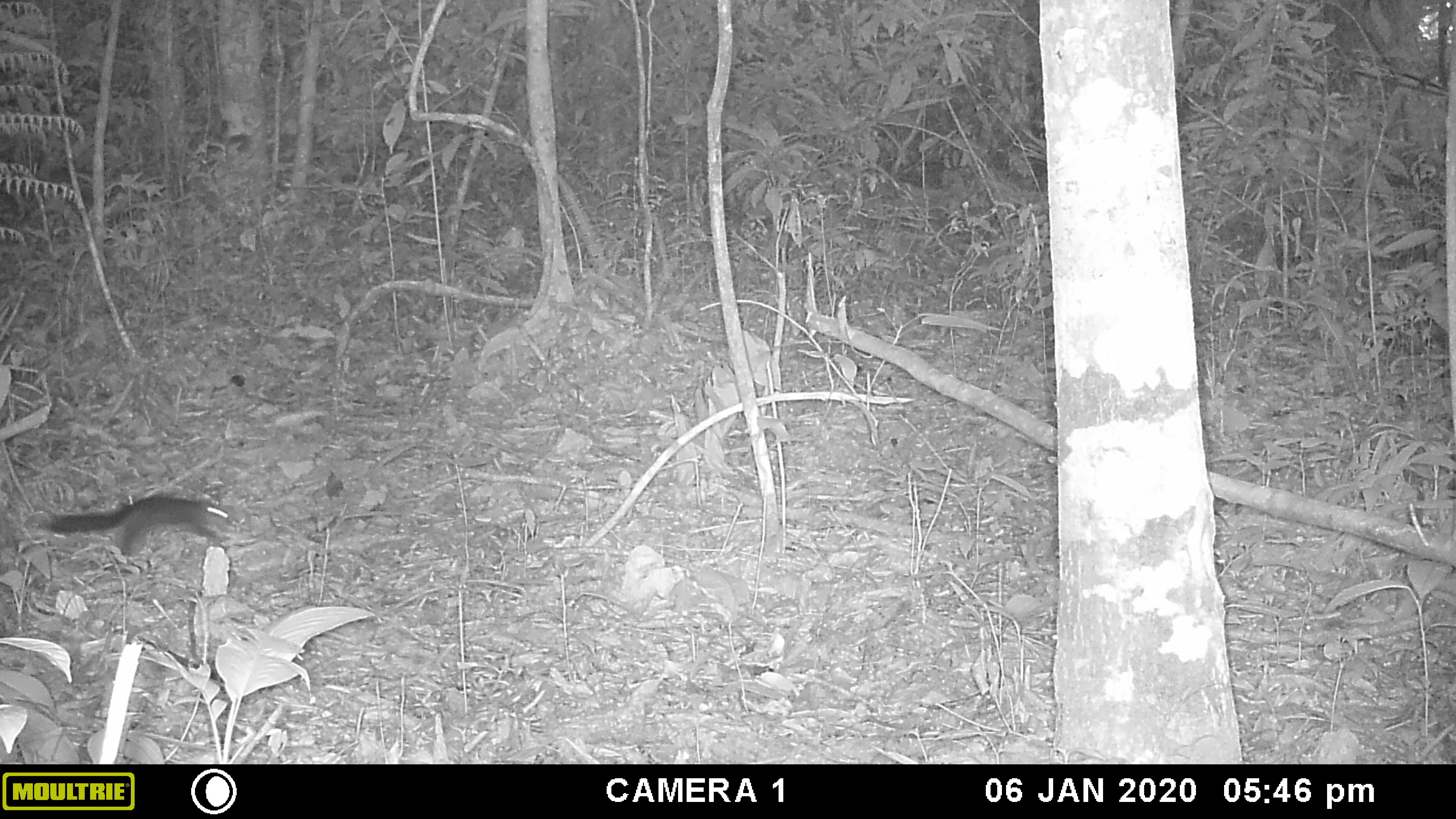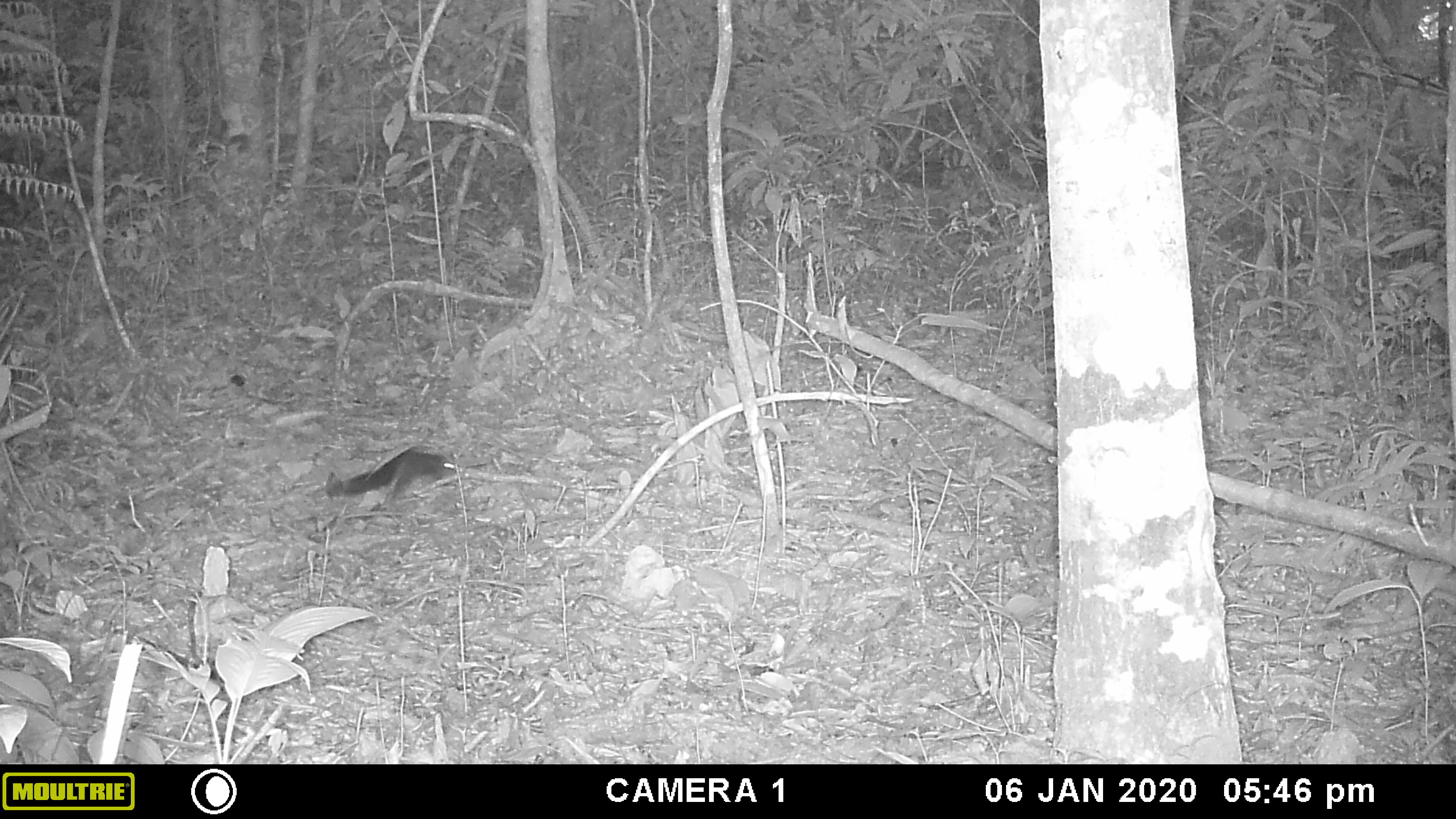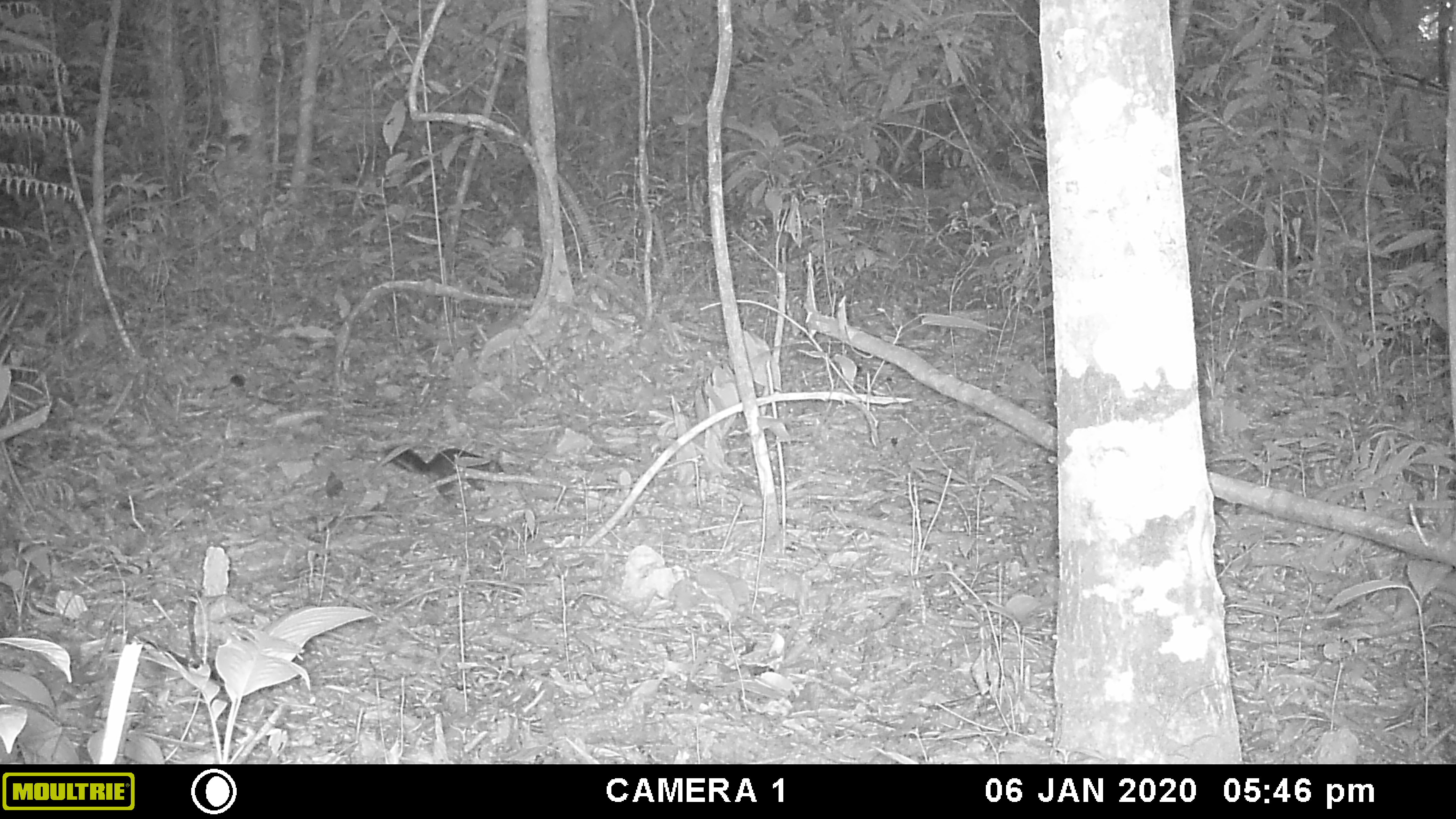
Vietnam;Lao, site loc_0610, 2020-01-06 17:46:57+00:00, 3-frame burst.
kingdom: Animalia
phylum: Chordata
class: Mammalia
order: Rodentia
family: Sciuridae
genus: Dremomys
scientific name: Dremomys rufigenis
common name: red-cheeked squirrel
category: red cheeked squirrel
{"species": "red cheeked squirrel (red-cheeked squirrel) (Dremomys rufigenis)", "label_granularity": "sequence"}